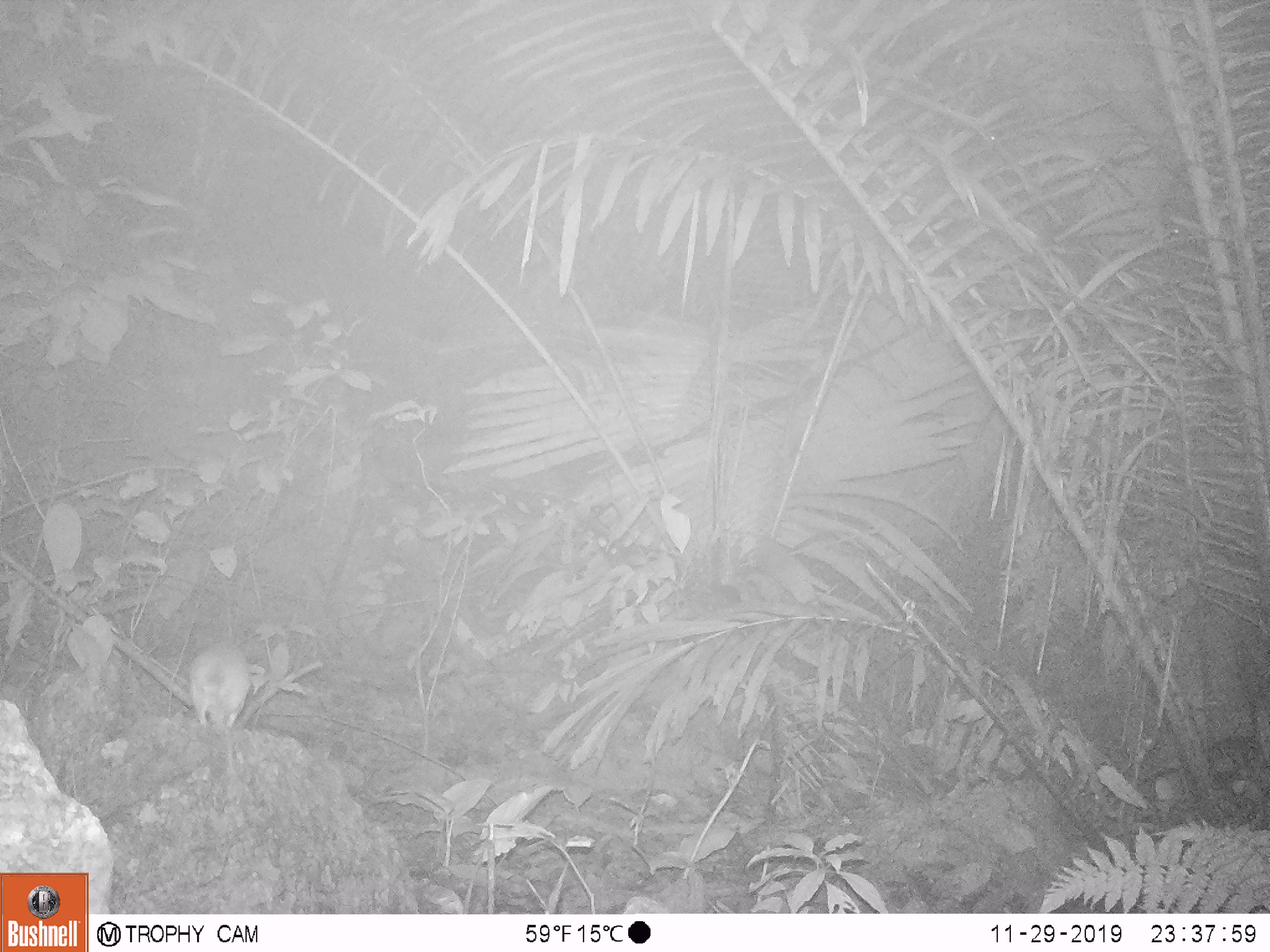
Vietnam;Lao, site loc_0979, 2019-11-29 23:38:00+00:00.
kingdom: Animalia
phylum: Chordata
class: Mammalia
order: Rodentia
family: Muridae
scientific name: Muridae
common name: old-world mice and rats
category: unidentified murid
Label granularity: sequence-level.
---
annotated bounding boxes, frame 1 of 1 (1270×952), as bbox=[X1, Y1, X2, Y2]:
unidentified murid: bbox=[187, 643, 252, 730]